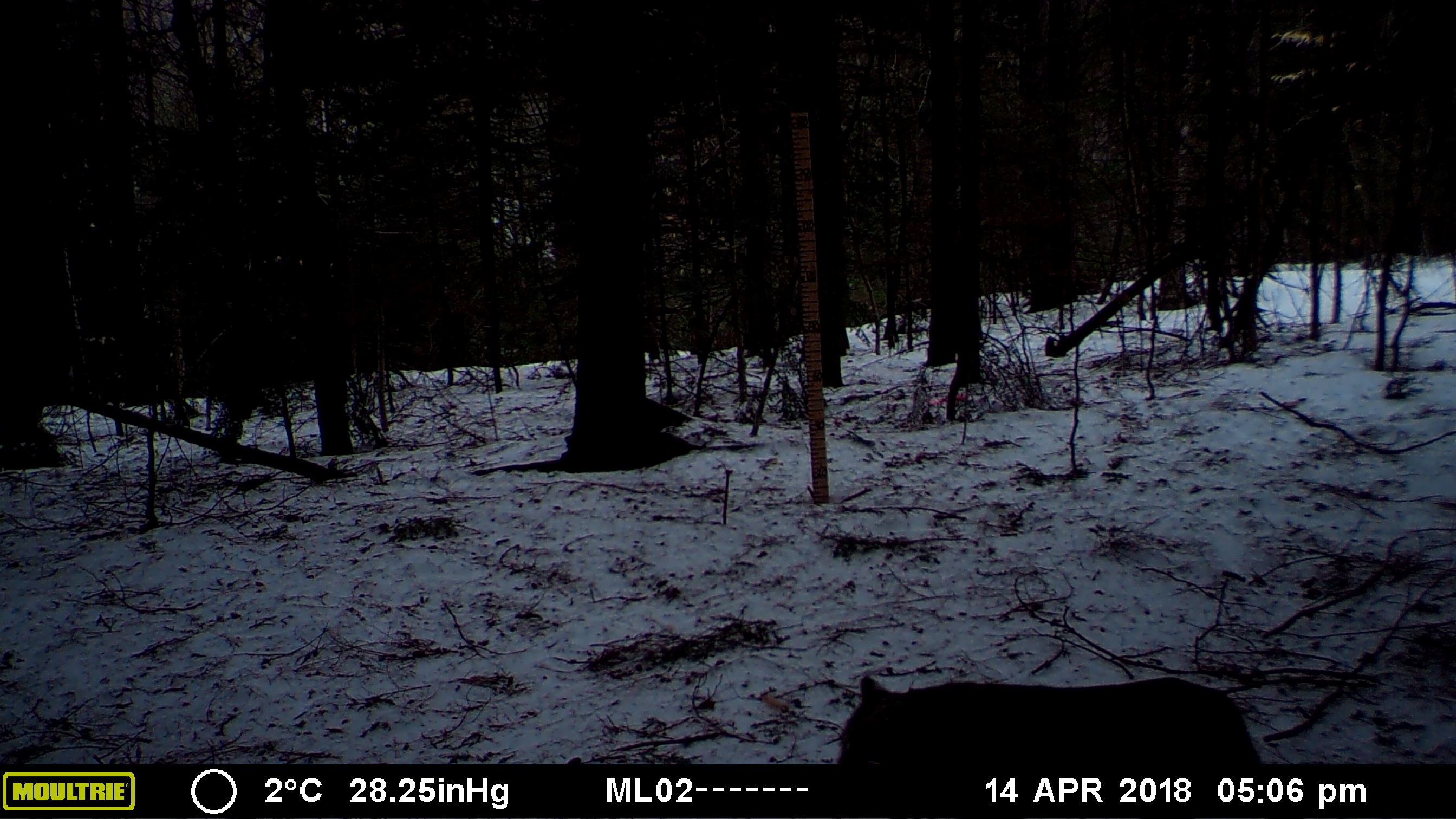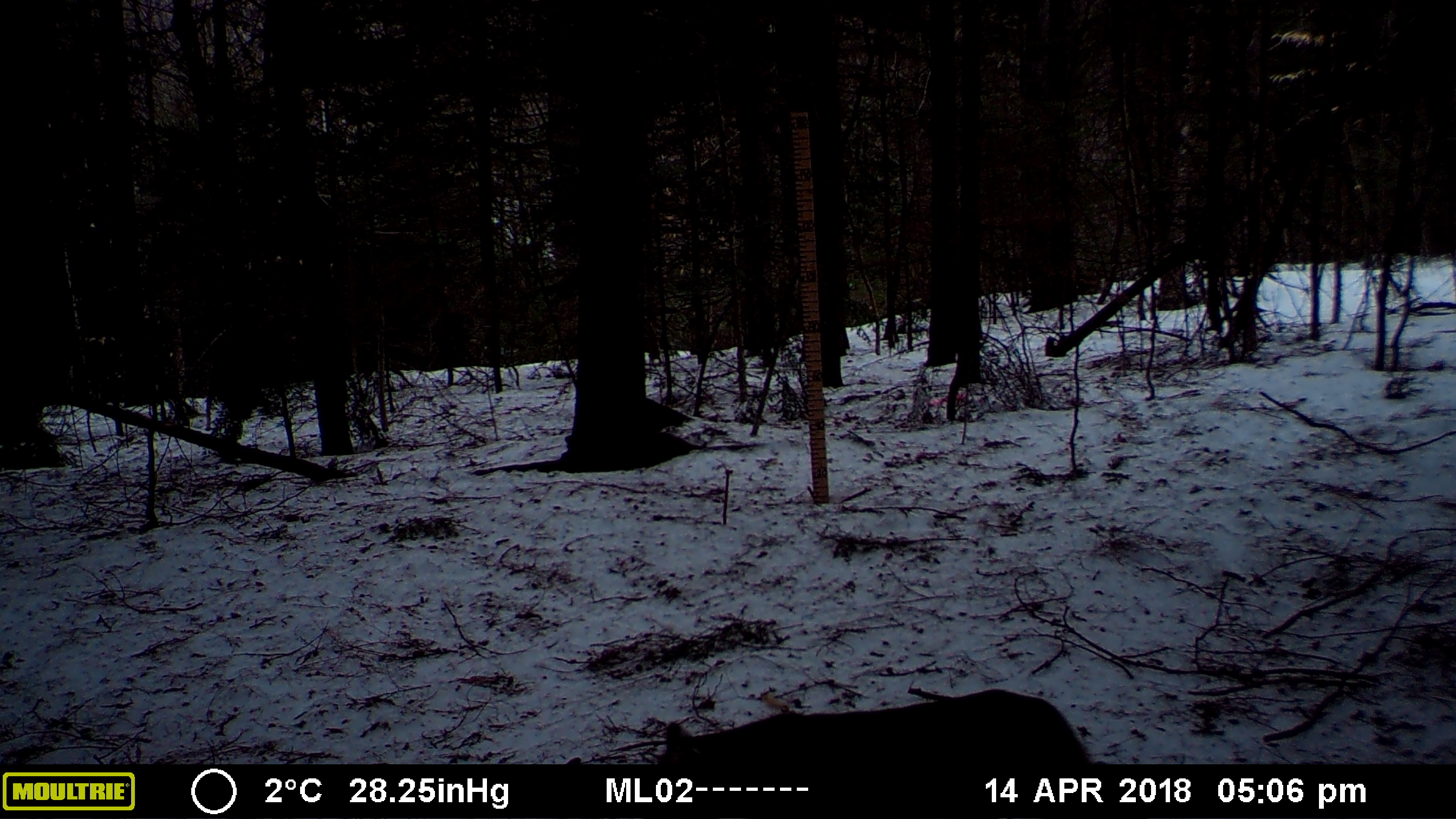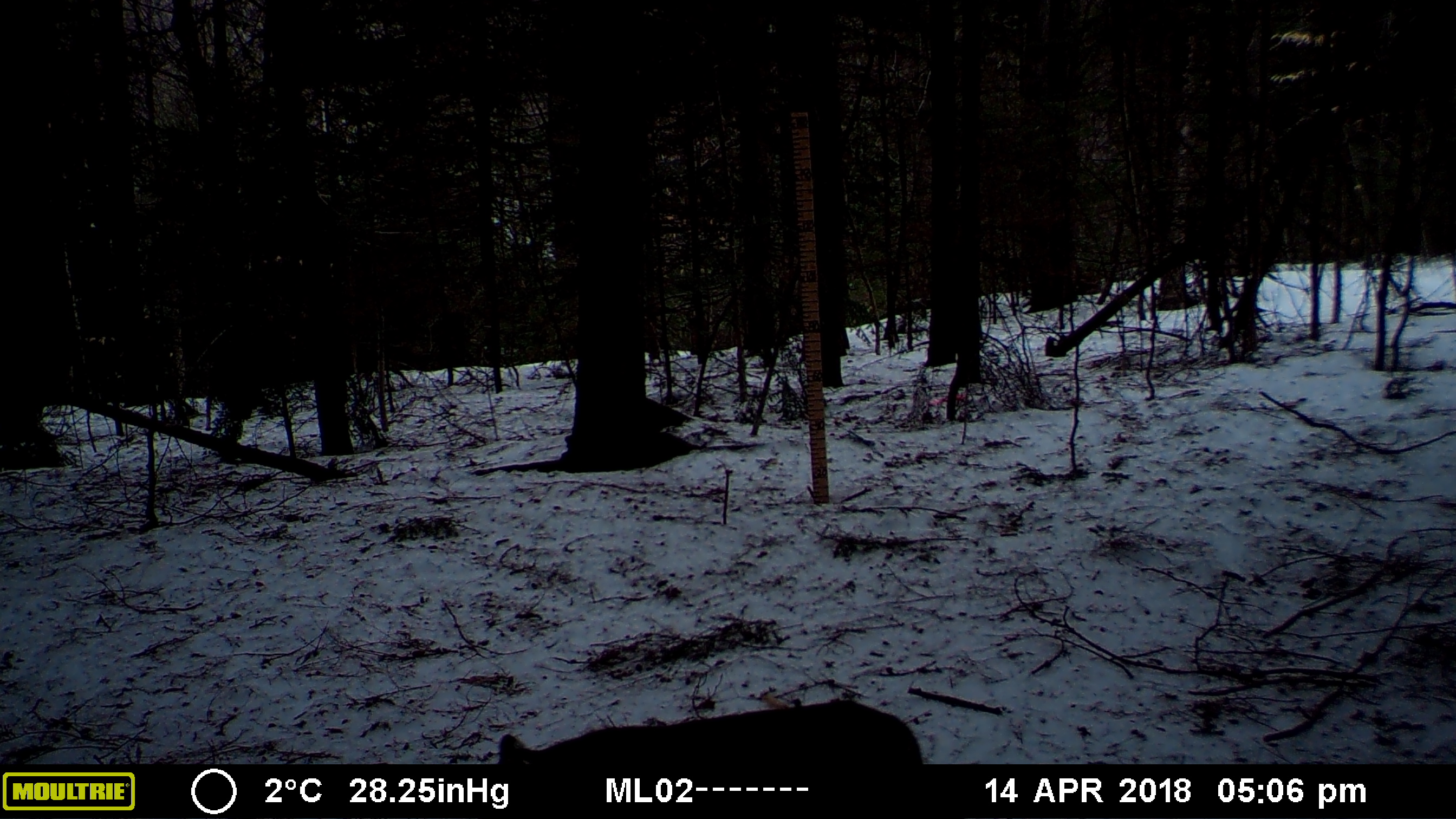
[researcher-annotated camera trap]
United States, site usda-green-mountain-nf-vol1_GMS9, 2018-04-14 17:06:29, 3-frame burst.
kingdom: Animalia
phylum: Chordata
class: Mammalia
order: Carnivora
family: Canidae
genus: Canis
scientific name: Canis latrans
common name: coyote